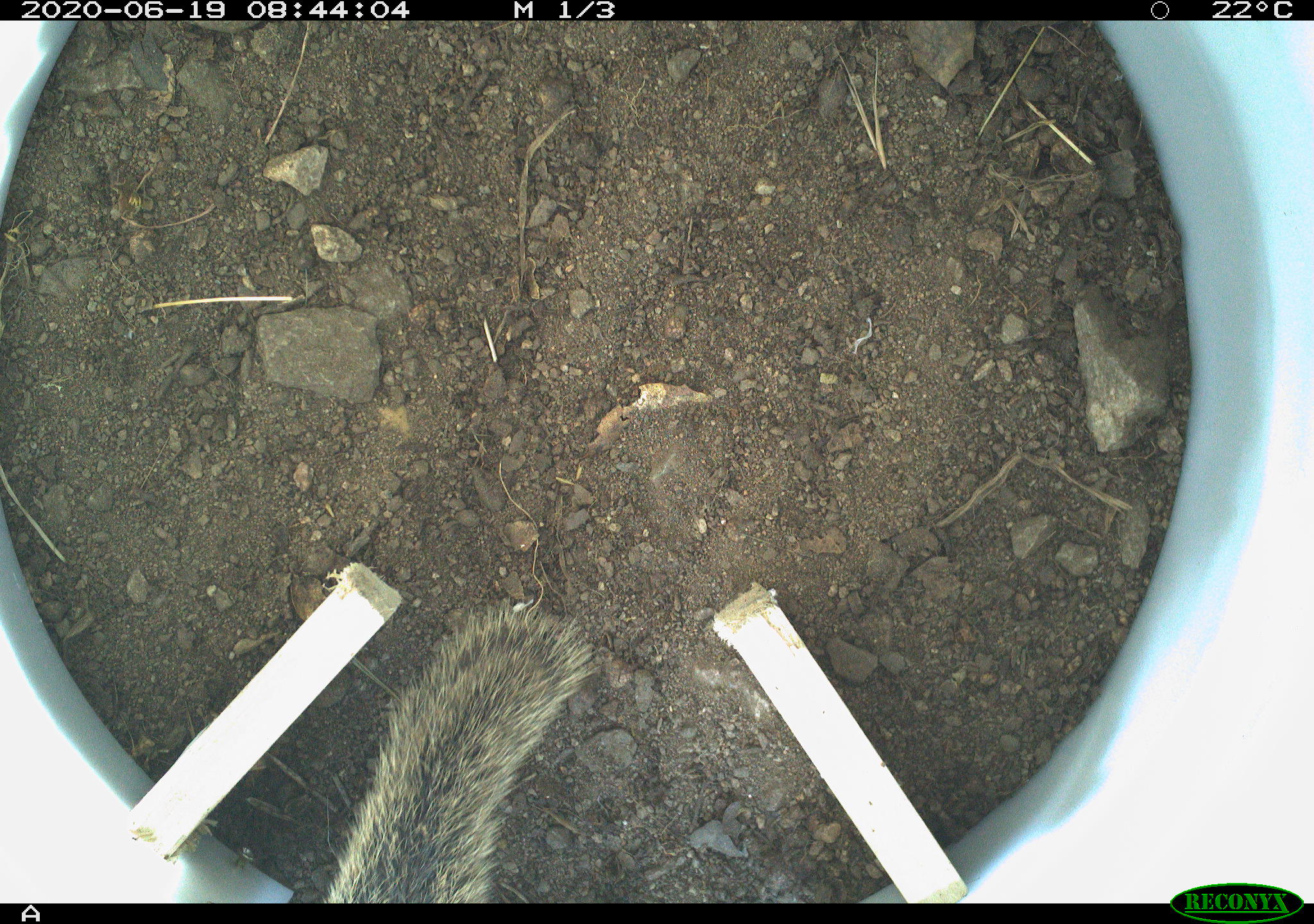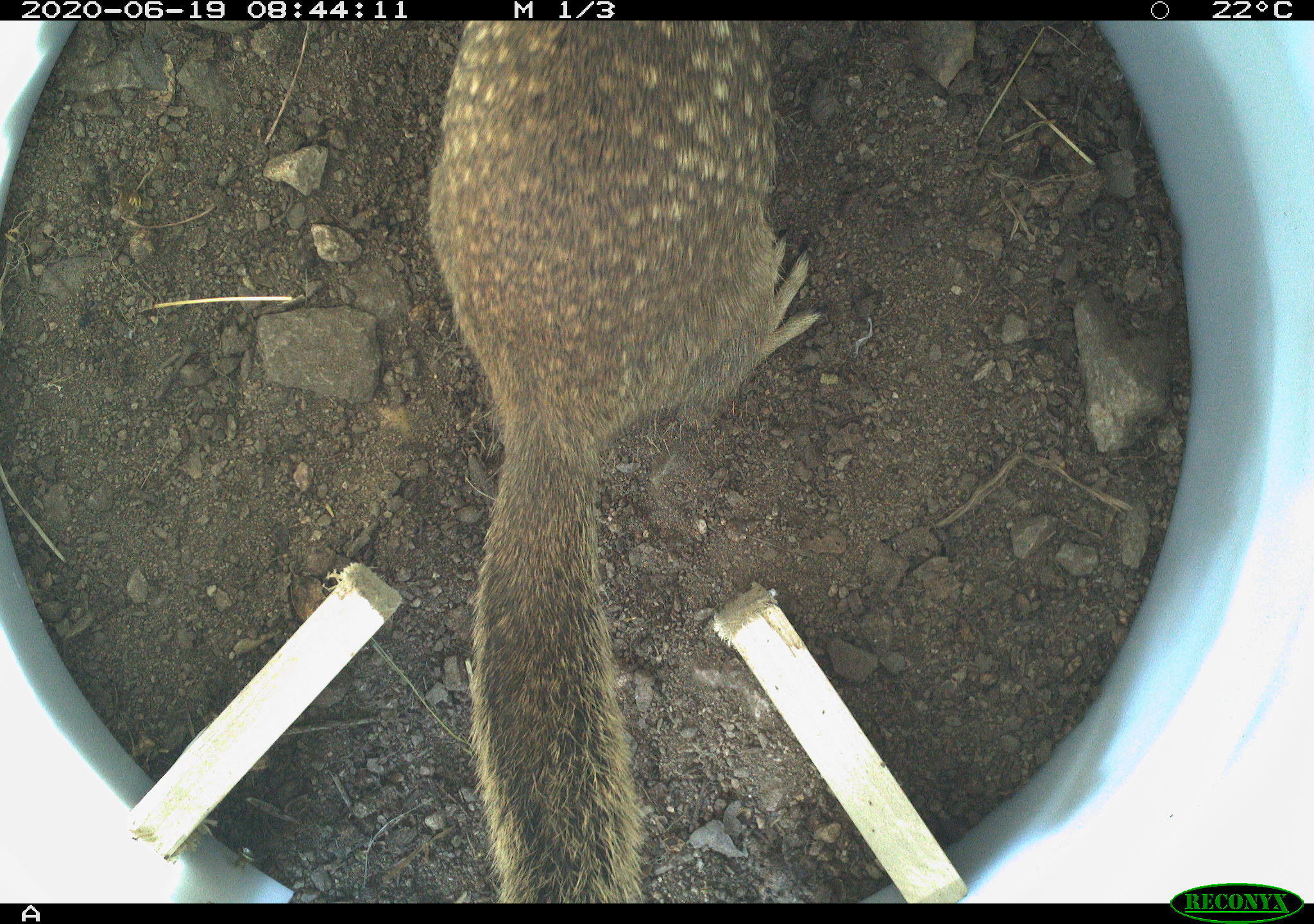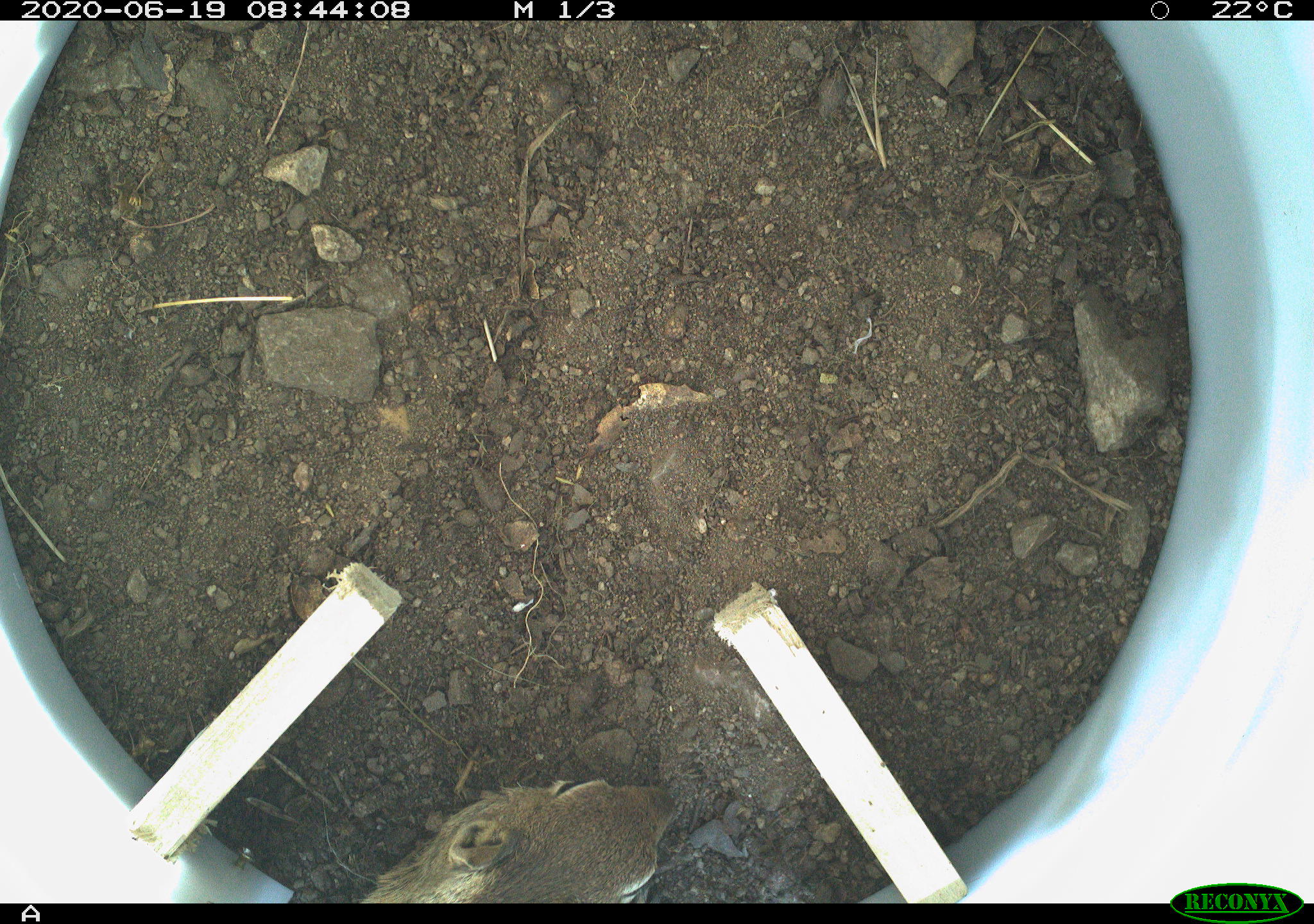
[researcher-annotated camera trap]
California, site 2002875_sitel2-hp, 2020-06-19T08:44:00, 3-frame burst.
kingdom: Animalia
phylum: Chordata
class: Mammalia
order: Rodentia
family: Sciuridae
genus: Otospermophilus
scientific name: Otospermophilus beecheyi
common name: california ground squirrel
California ground squirrel (Otospermophilus beecheyi).